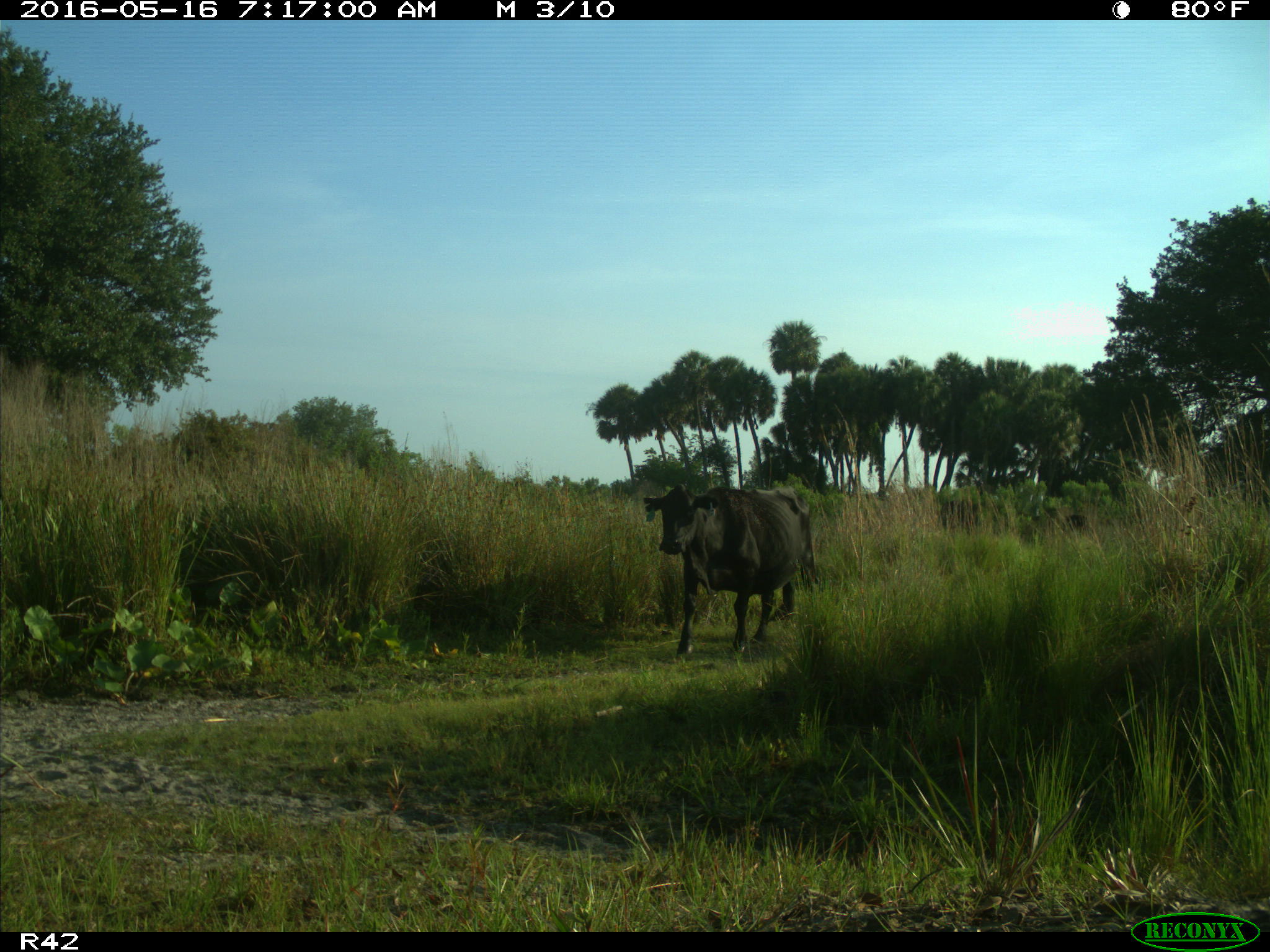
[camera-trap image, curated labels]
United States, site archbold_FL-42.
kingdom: Animalia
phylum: Chordata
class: Mammalia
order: Artiodactyla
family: Bovidae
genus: Bos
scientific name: Bos taurus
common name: domestic cow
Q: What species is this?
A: Bos taurus (domestic cow).